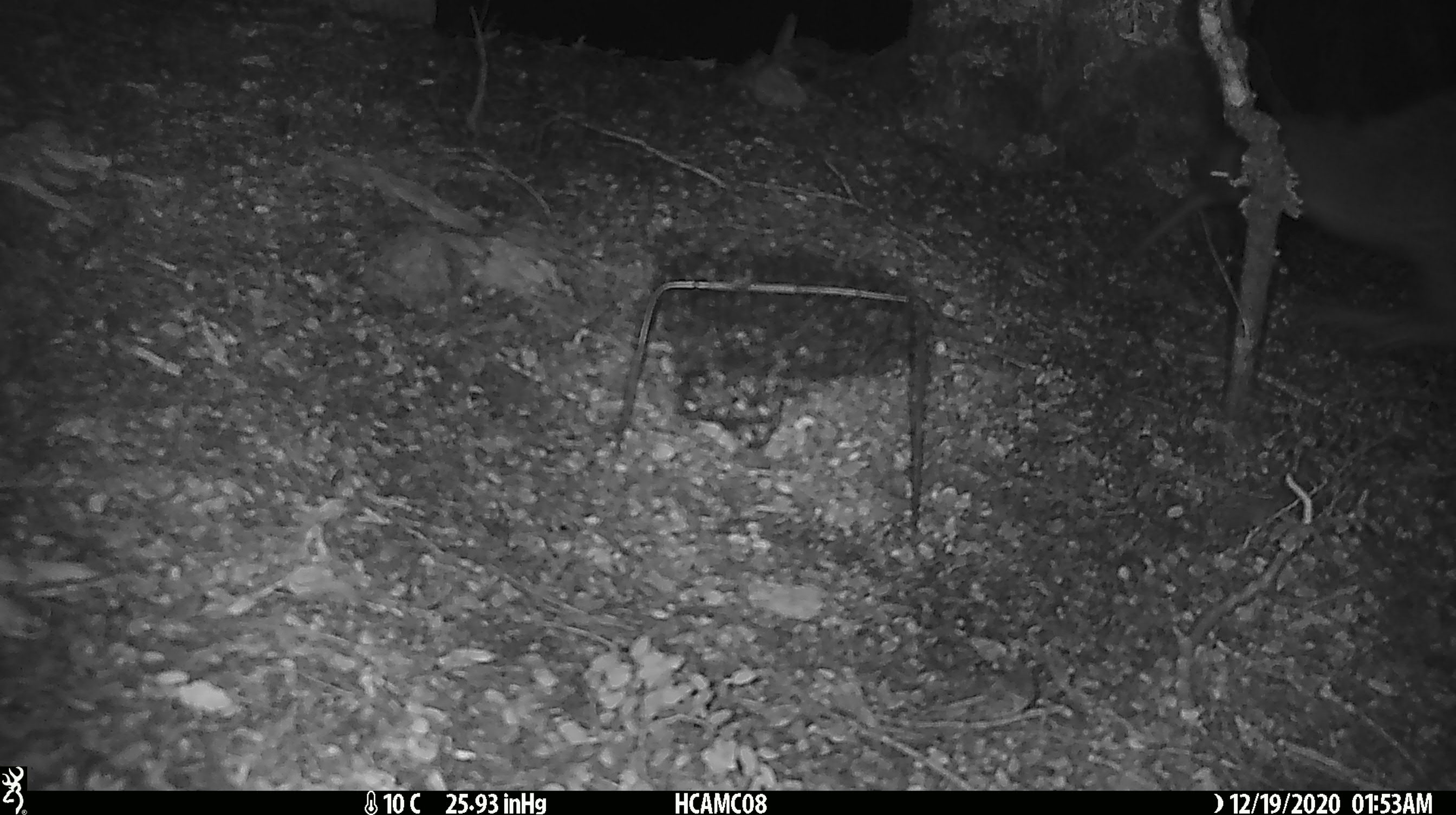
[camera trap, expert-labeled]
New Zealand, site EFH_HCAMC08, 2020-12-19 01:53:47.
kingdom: Animalia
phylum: Chordata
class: Aves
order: Apterygiformes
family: Apterygidae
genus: Apteryx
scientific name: Apteryx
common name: kiwi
Kiwi (Apteryx).